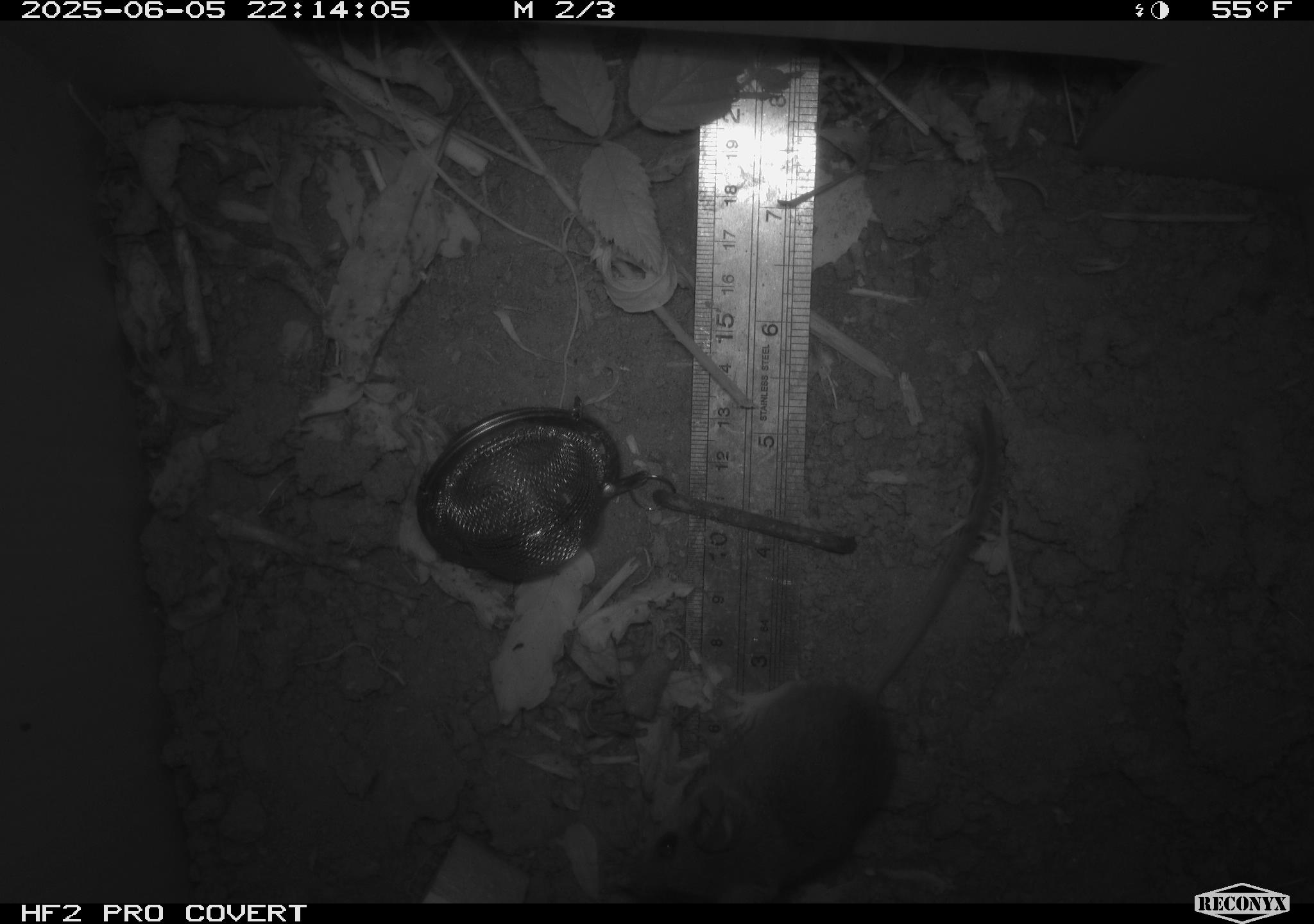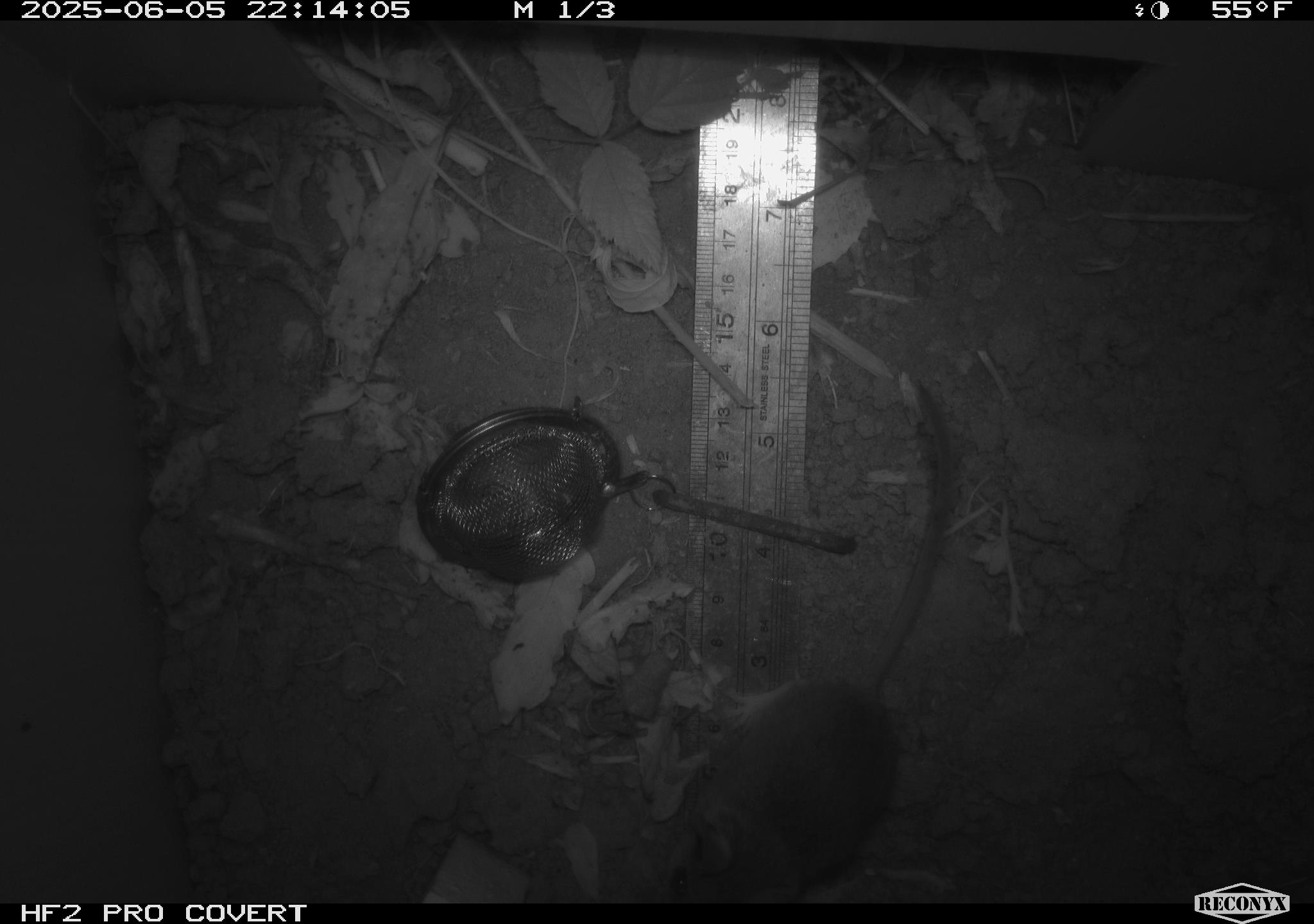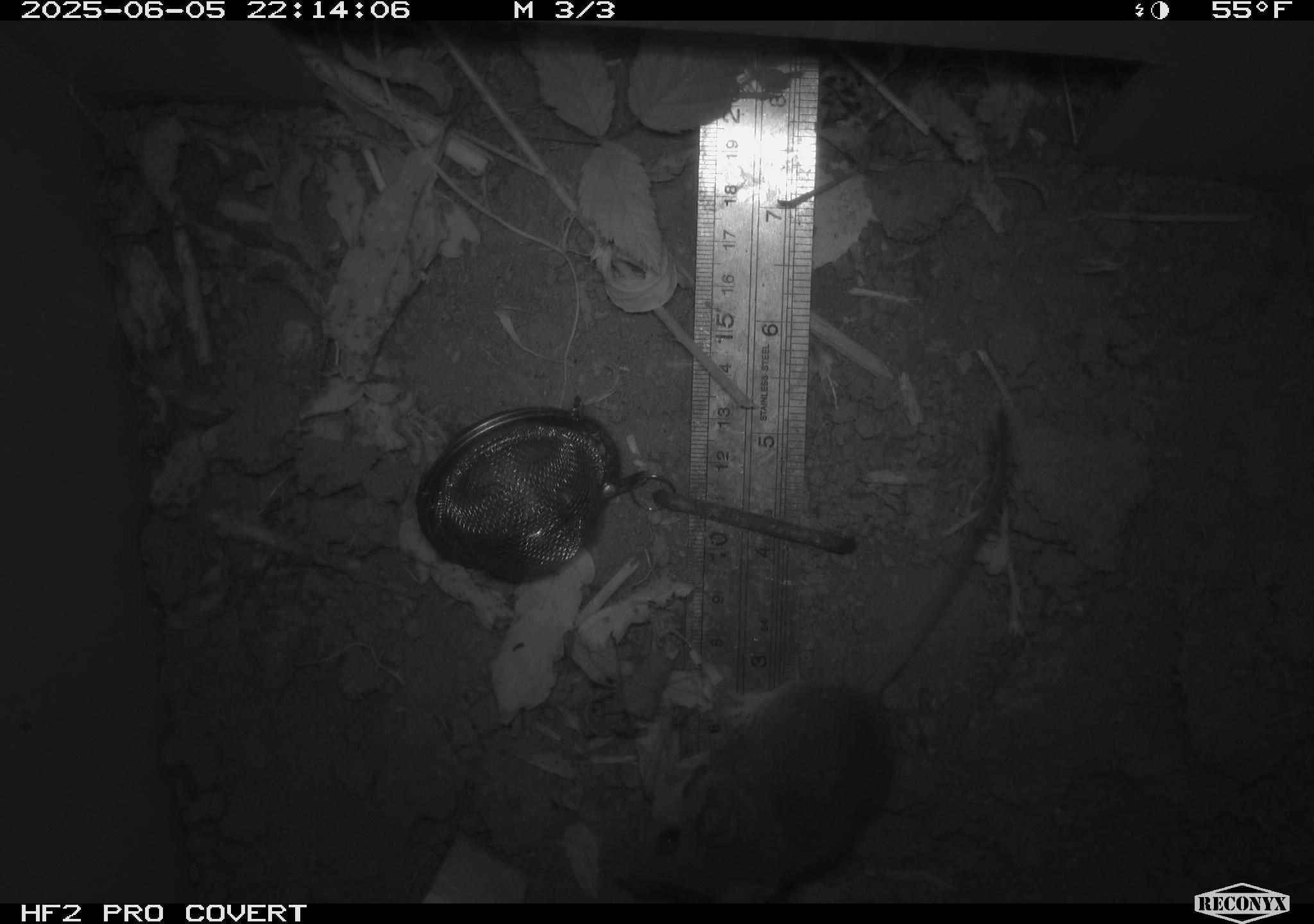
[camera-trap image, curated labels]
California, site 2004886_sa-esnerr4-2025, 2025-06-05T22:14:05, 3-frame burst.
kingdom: Animalia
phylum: Chordata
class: Mammalia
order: Rodentia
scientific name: Rodentia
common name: rodent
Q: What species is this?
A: Rodent (Rodentia).